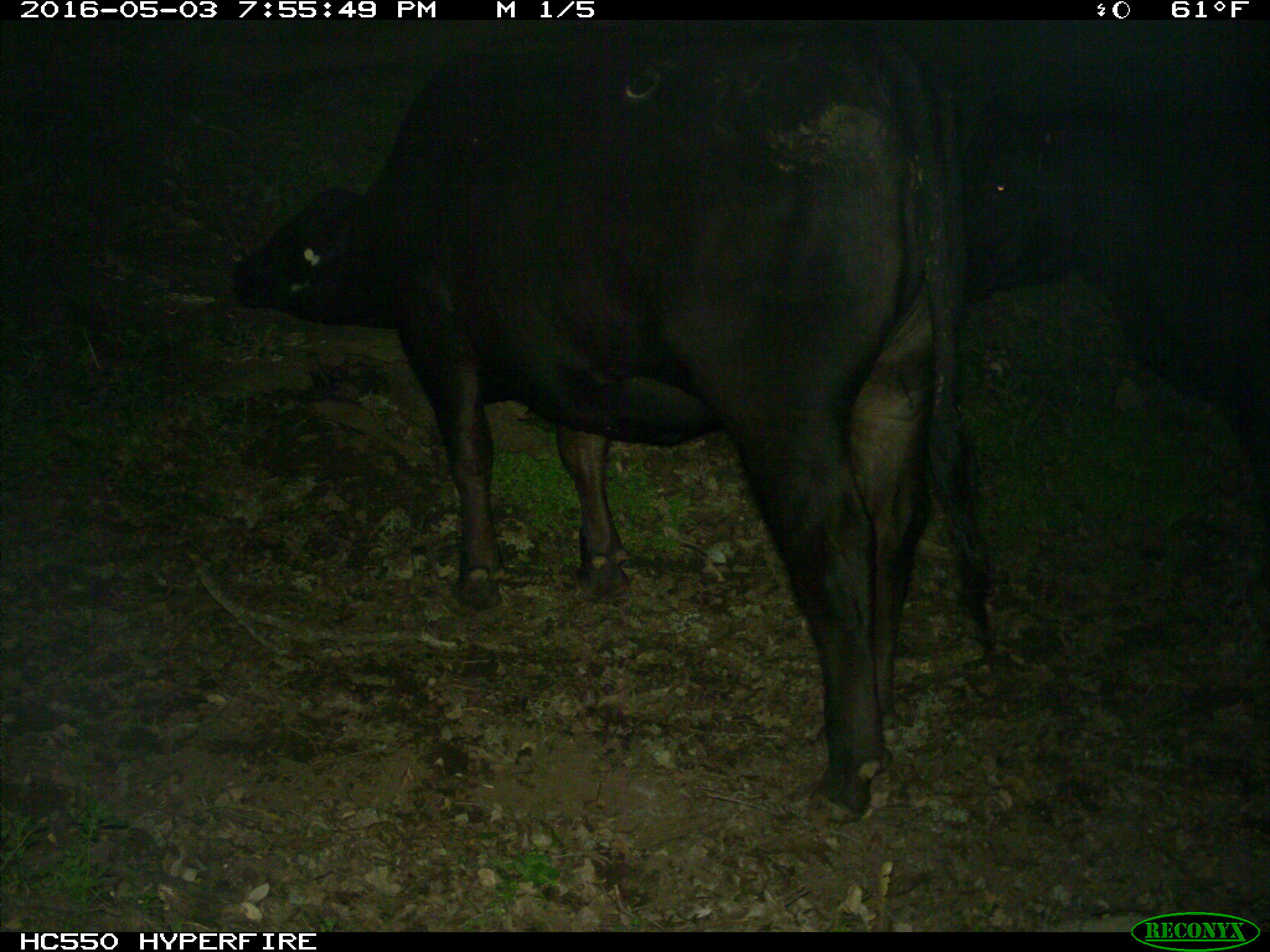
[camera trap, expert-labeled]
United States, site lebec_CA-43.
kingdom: Animalia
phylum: Chordata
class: Mammalia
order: Artiodactyla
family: Bovidae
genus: Bos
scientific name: Bos taurus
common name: domestic cow